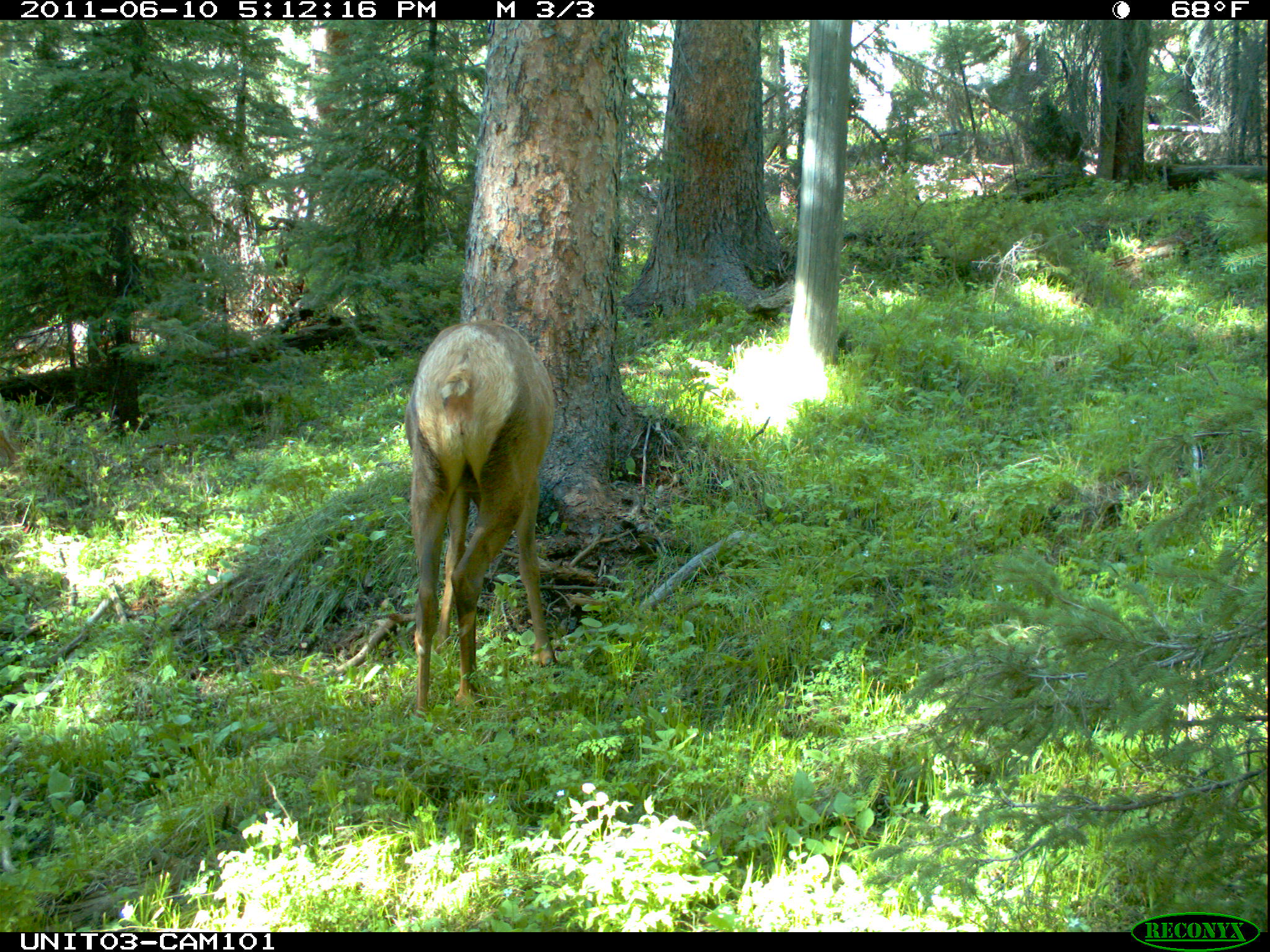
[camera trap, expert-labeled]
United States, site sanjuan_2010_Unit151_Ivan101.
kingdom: Animalia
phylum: Chordata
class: Mammalia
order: Artiodactyla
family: Cervidae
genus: Cervus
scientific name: Cervus elaphus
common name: red deer